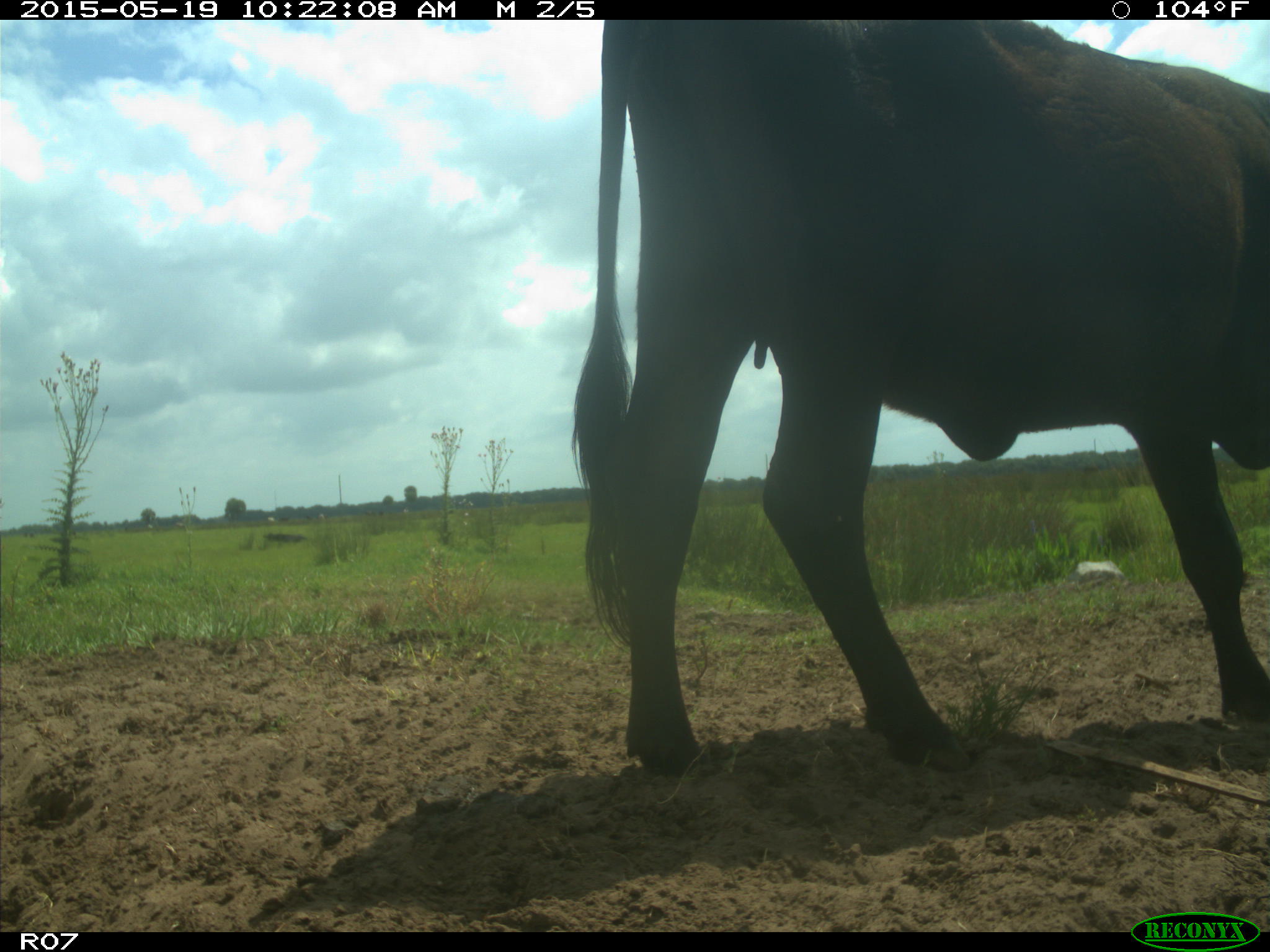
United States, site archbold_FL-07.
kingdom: Animalia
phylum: Chordata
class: Mammalia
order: Artiodactyla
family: Bovidae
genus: Bos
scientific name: Bos taurus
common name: domestic cow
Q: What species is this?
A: Bos taurus (domestic cow).